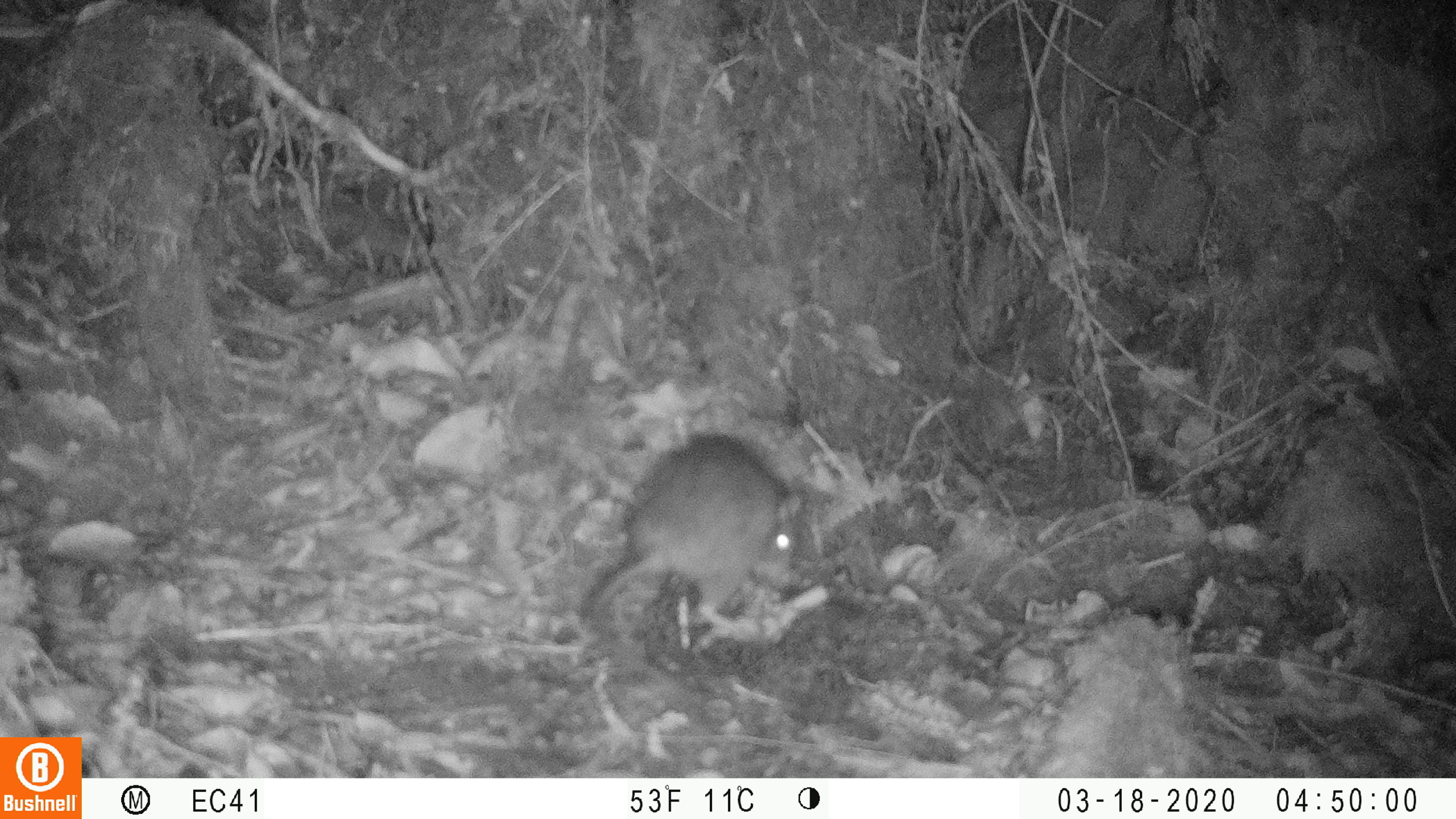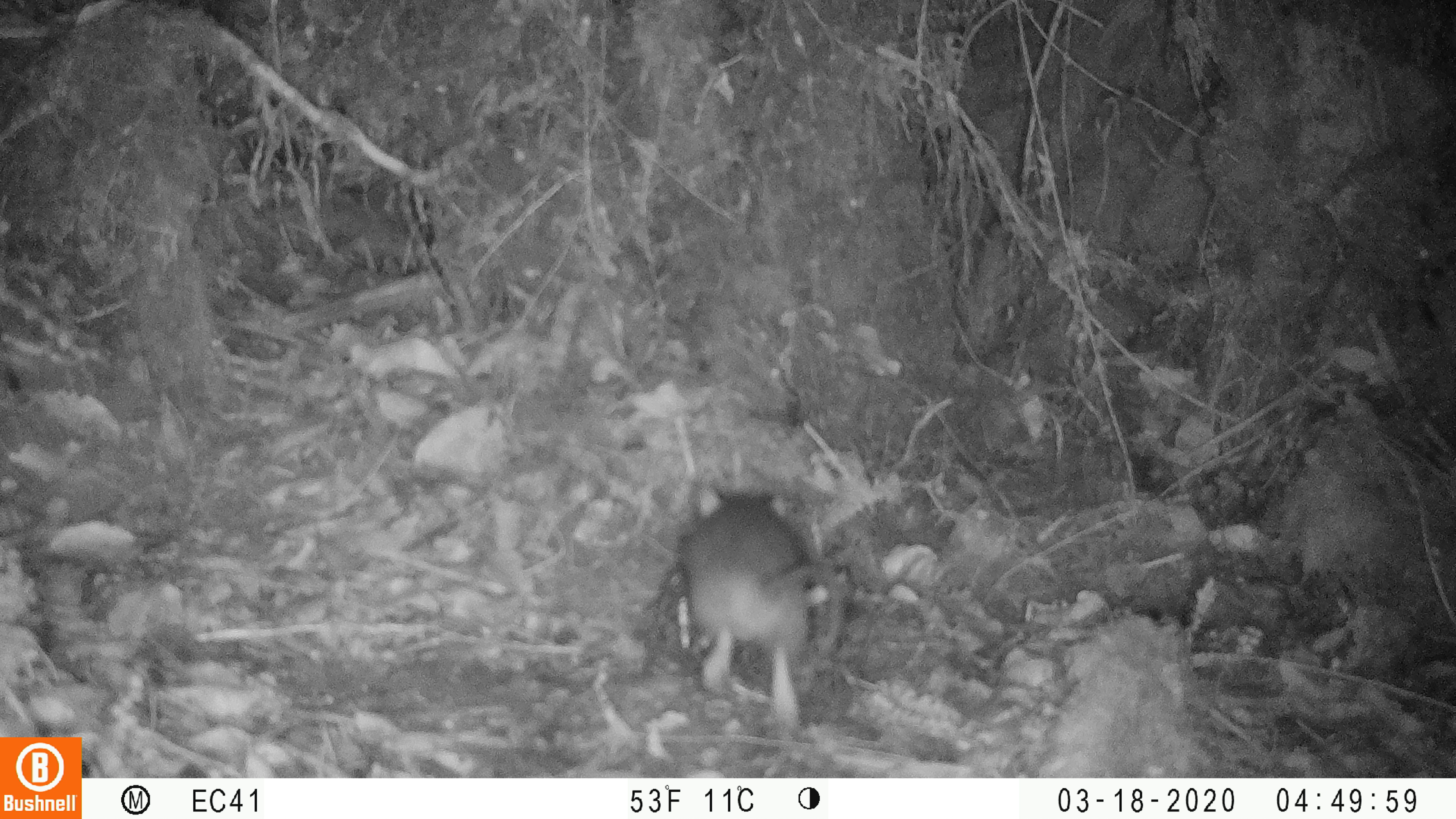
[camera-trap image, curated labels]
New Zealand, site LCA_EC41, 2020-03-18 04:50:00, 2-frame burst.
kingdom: Animalia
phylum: Chordata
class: Mammalia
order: Rodentia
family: Muridae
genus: Rattus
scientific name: Rattus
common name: rat